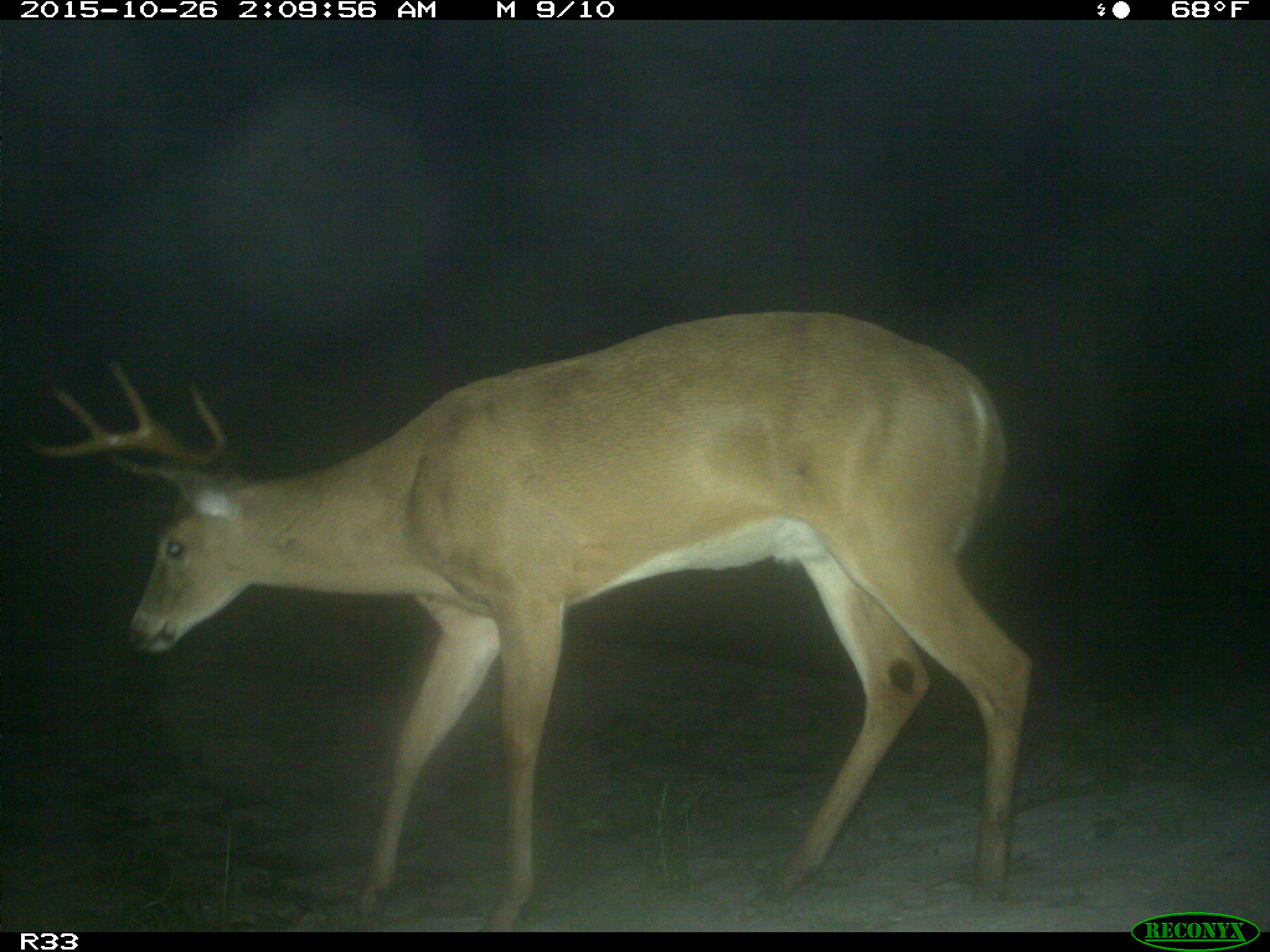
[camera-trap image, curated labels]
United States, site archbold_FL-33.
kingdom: Animalia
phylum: Chordata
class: Mammalia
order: Artiodactyla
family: Cervidae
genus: Odocoileus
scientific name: Odocoileus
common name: deer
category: unidentified deer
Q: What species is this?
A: Unidentified deer (deer) (Odocoileus).